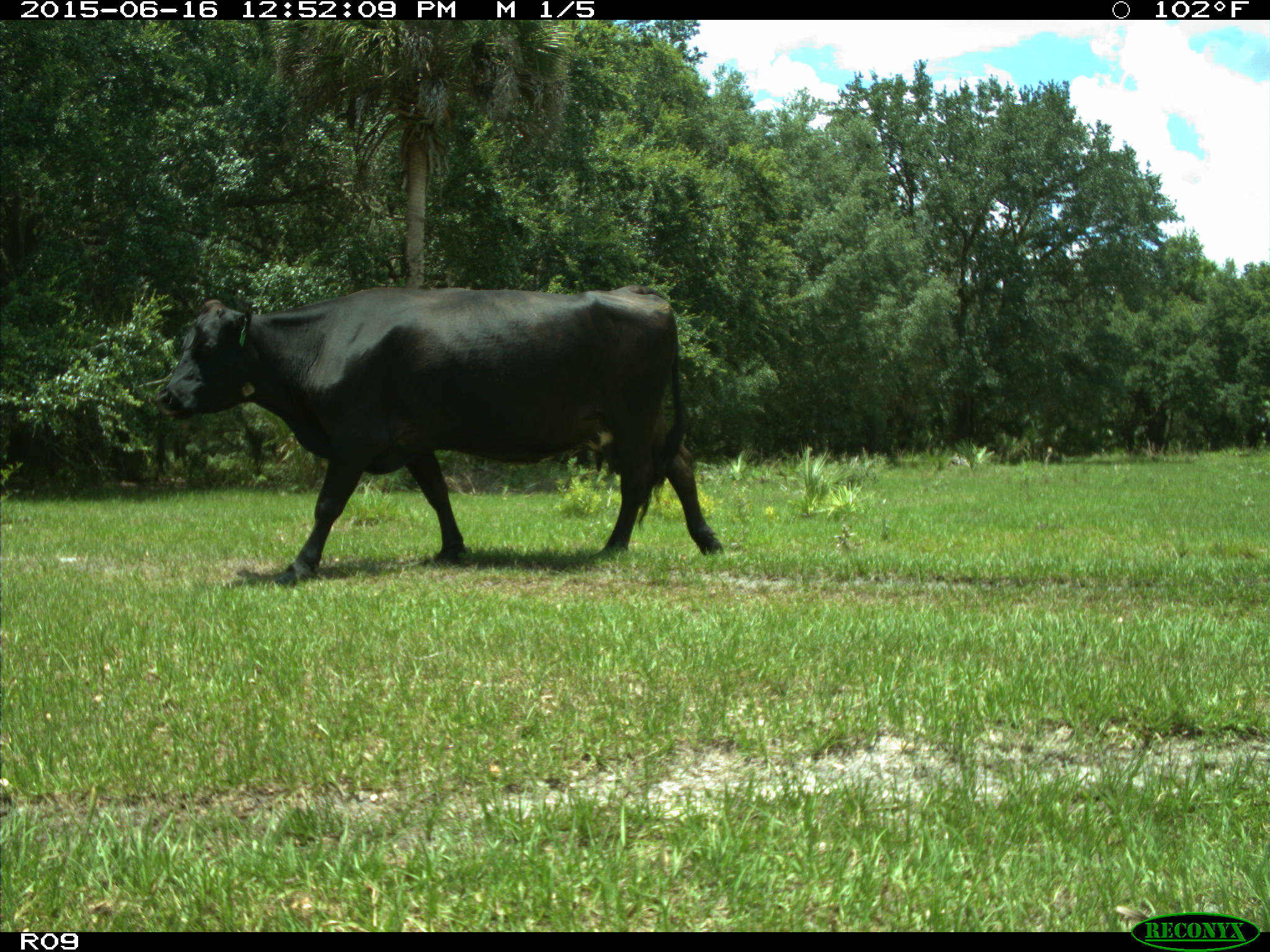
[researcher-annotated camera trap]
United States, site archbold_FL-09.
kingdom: Animalia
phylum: Chordata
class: Mammalia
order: Artiodactyla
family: Bovidae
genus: Bos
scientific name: Bos taurus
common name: domestic cow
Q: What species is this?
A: Bos taurus (domestic cow).